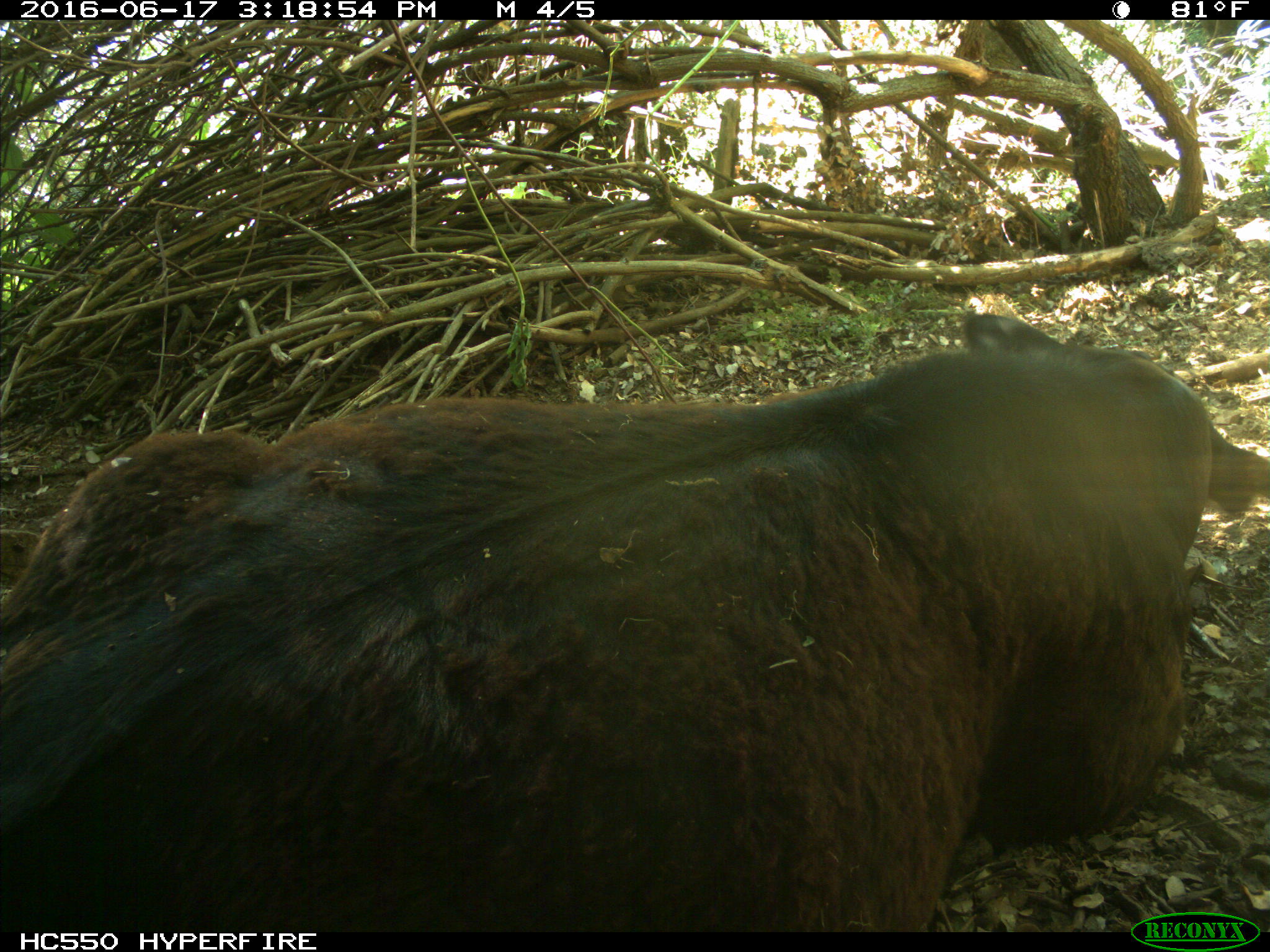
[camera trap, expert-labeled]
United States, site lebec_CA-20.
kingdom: Animalia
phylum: Chordata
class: Mammalia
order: Artiodactyla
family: Bovidae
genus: Bos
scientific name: Bos taurus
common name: domestic cow